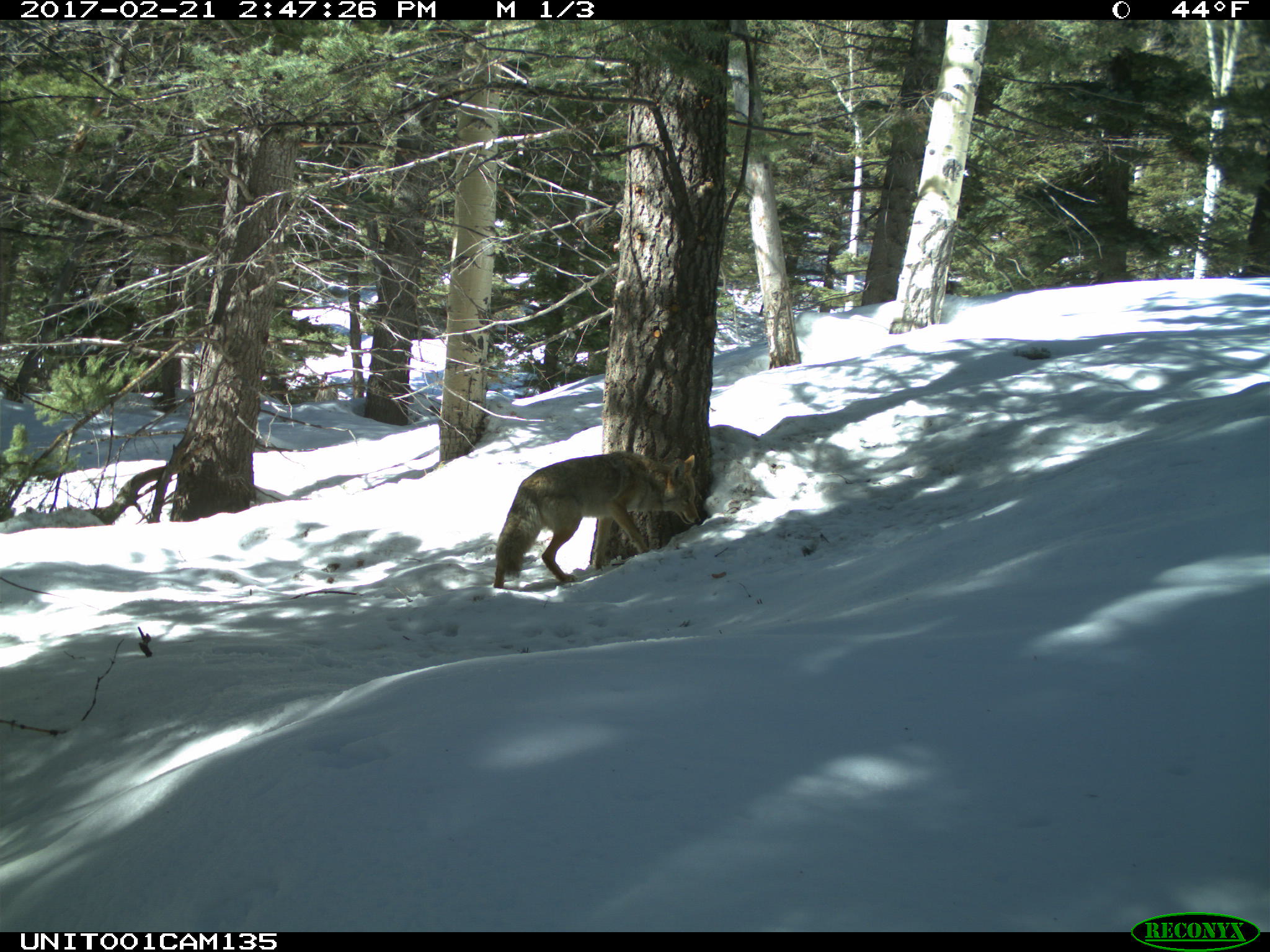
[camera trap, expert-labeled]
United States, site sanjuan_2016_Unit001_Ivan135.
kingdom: Animalia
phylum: Chordata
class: Mammalia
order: Carnivora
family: Canidae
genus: Canis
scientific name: Canis latrans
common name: coyote